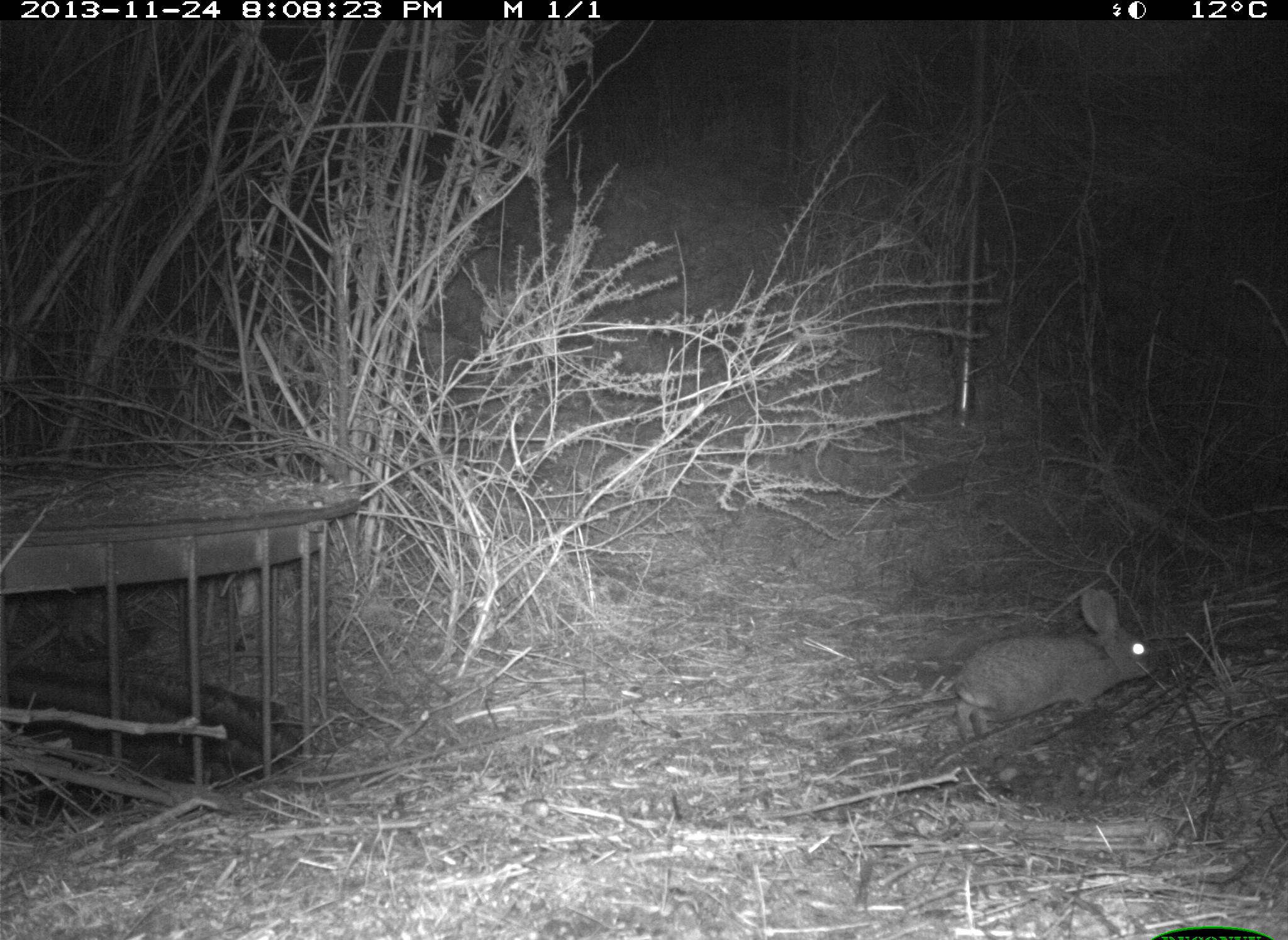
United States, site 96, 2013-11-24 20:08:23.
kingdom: Animalia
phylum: Chordata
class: Mammalia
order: Lagomorpha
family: Leporidae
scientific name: Leporidae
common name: rabbits and hares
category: rabbit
Rabbit (rabbits and hares) (Leporidae).